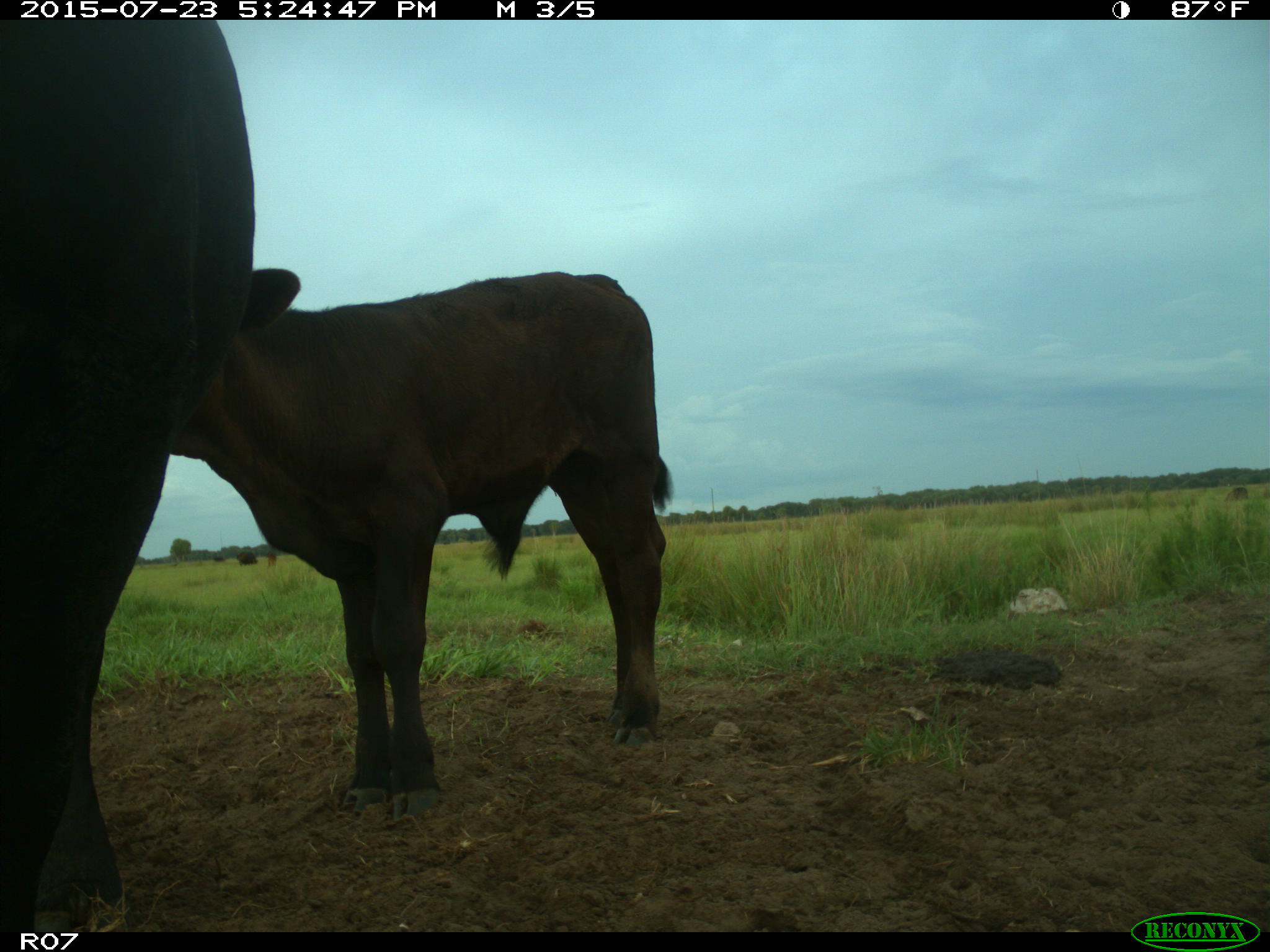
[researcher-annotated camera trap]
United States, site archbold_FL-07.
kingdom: Animalia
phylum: Chordata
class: Mammalia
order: Artiodactyla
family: Bovidae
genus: Bos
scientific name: Bos taurus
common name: domestic cow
Bos taurus (domestic cow).